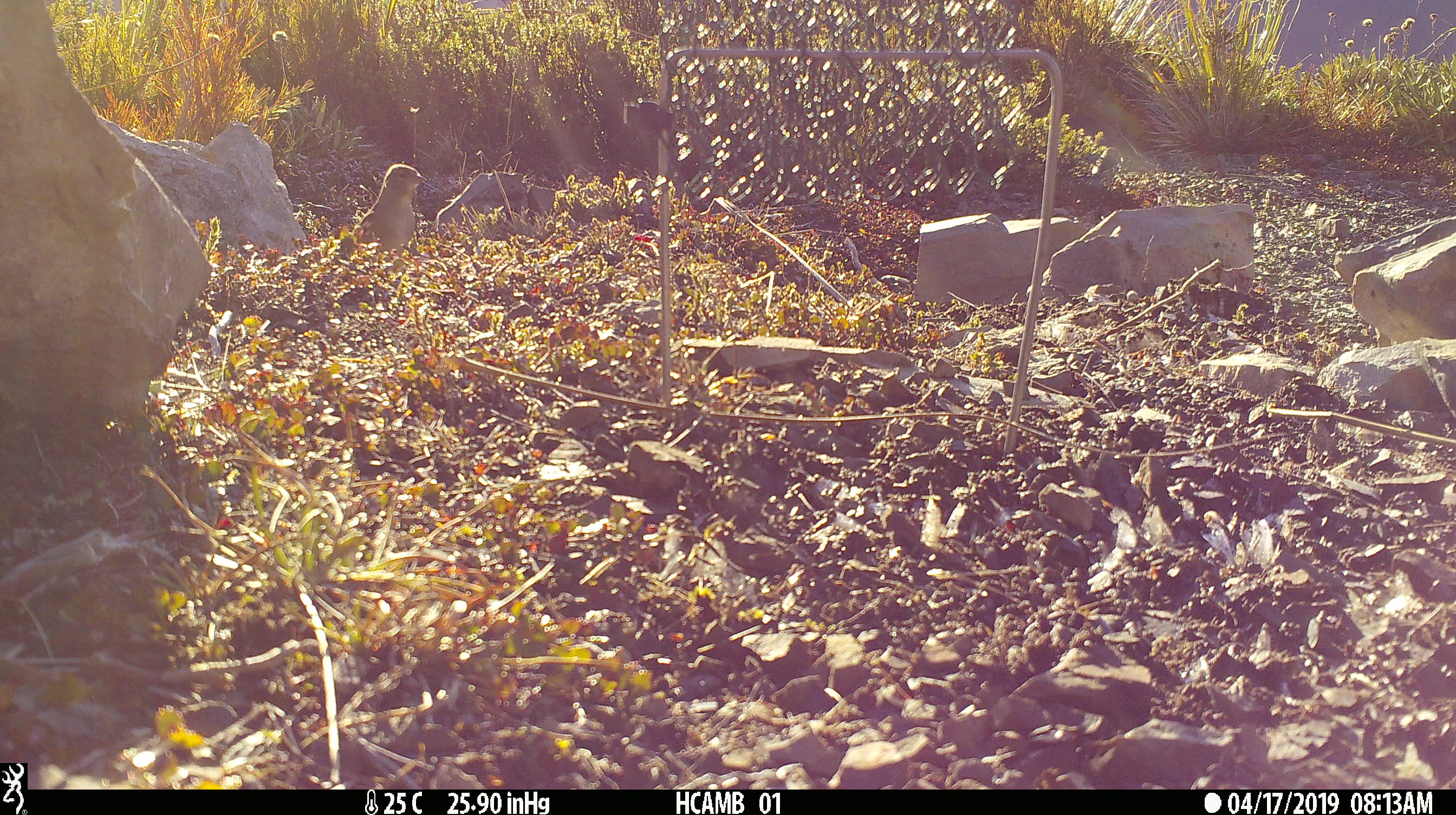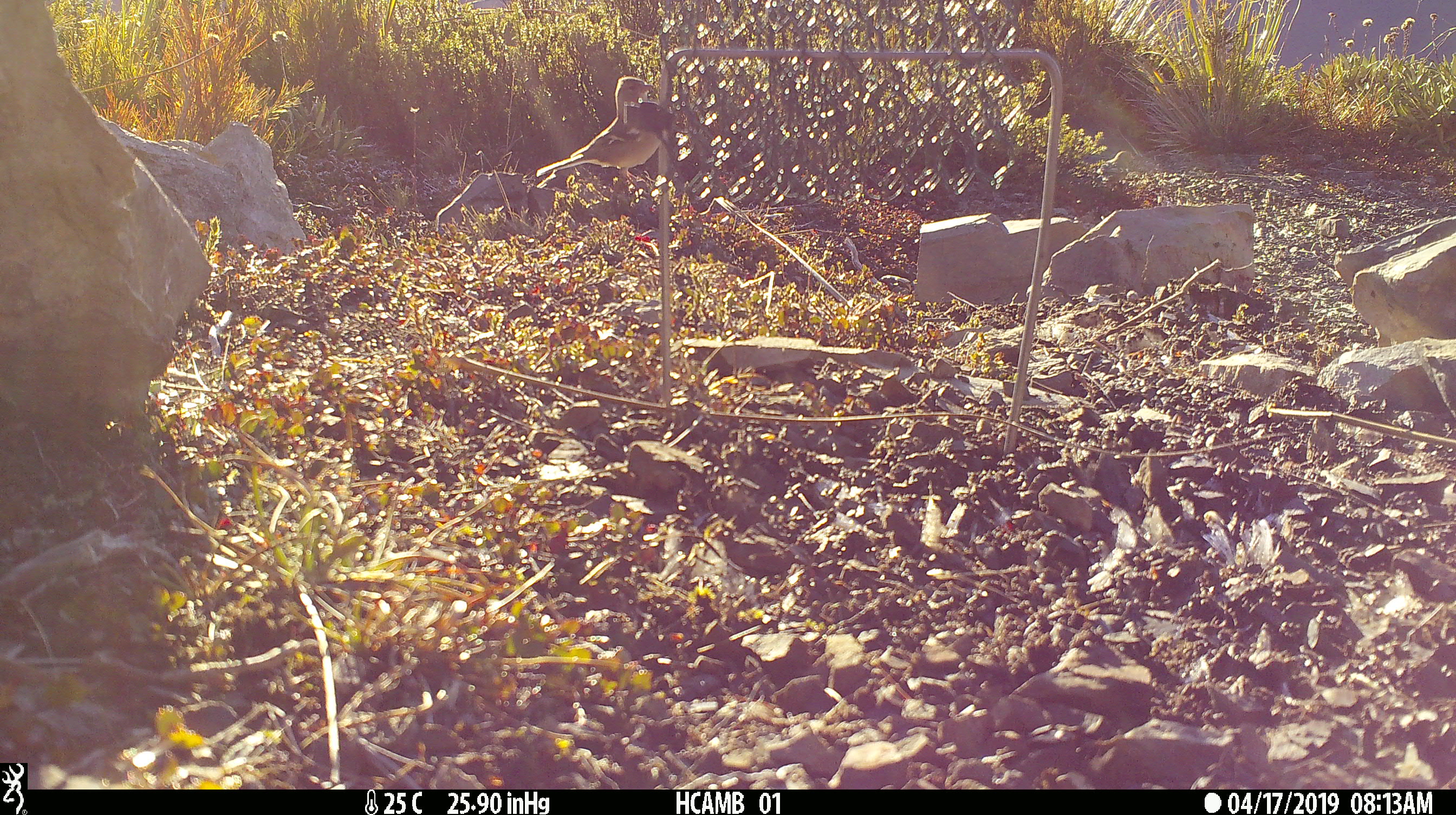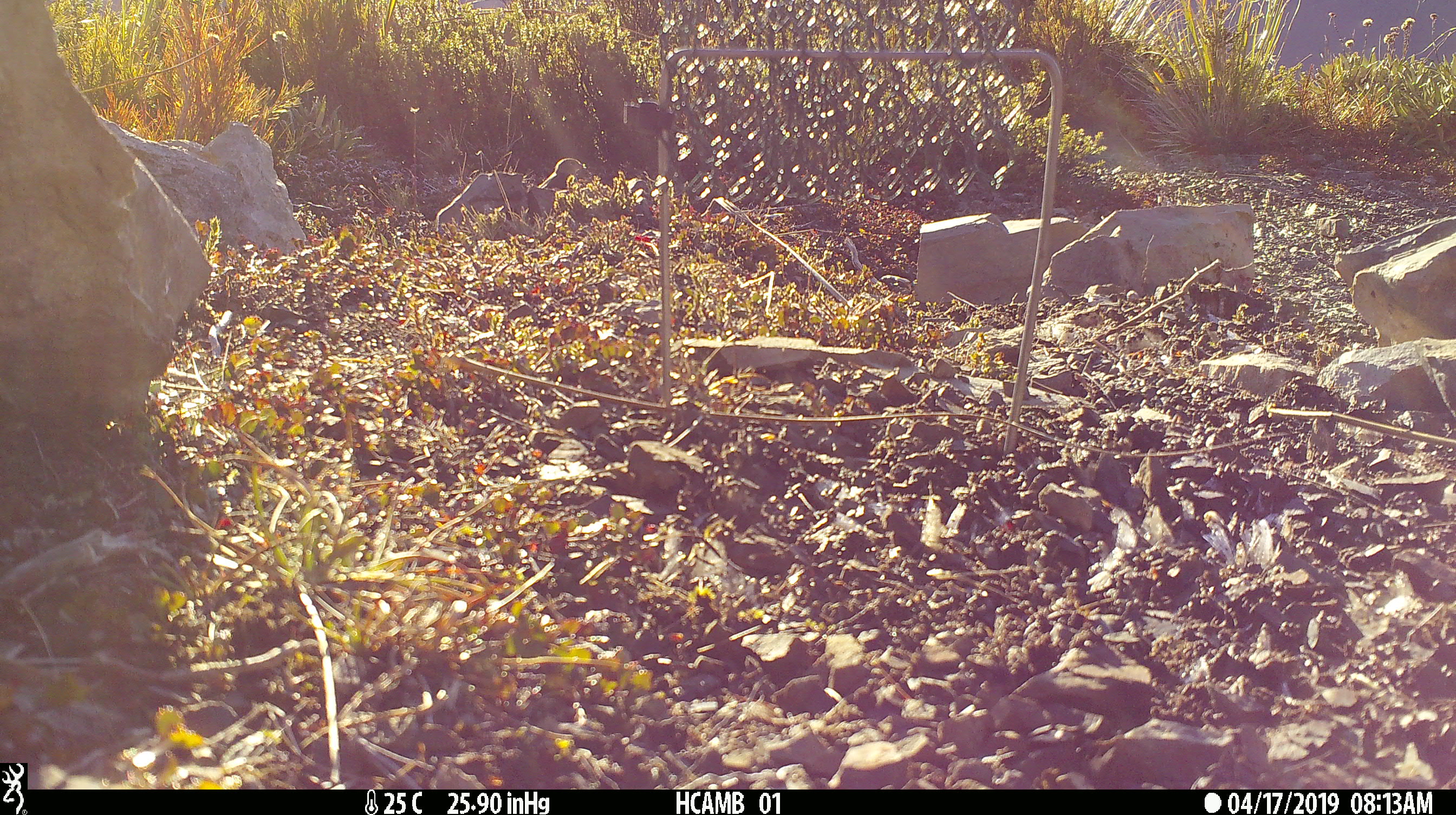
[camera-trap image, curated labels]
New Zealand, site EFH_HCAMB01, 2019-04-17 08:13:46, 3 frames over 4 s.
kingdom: Animalia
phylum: Chordata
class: Aves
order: Passeriformes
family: Fringillidae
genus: Fringilla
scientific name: Fringilla coelebs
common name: common chaffinch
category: chaffinch